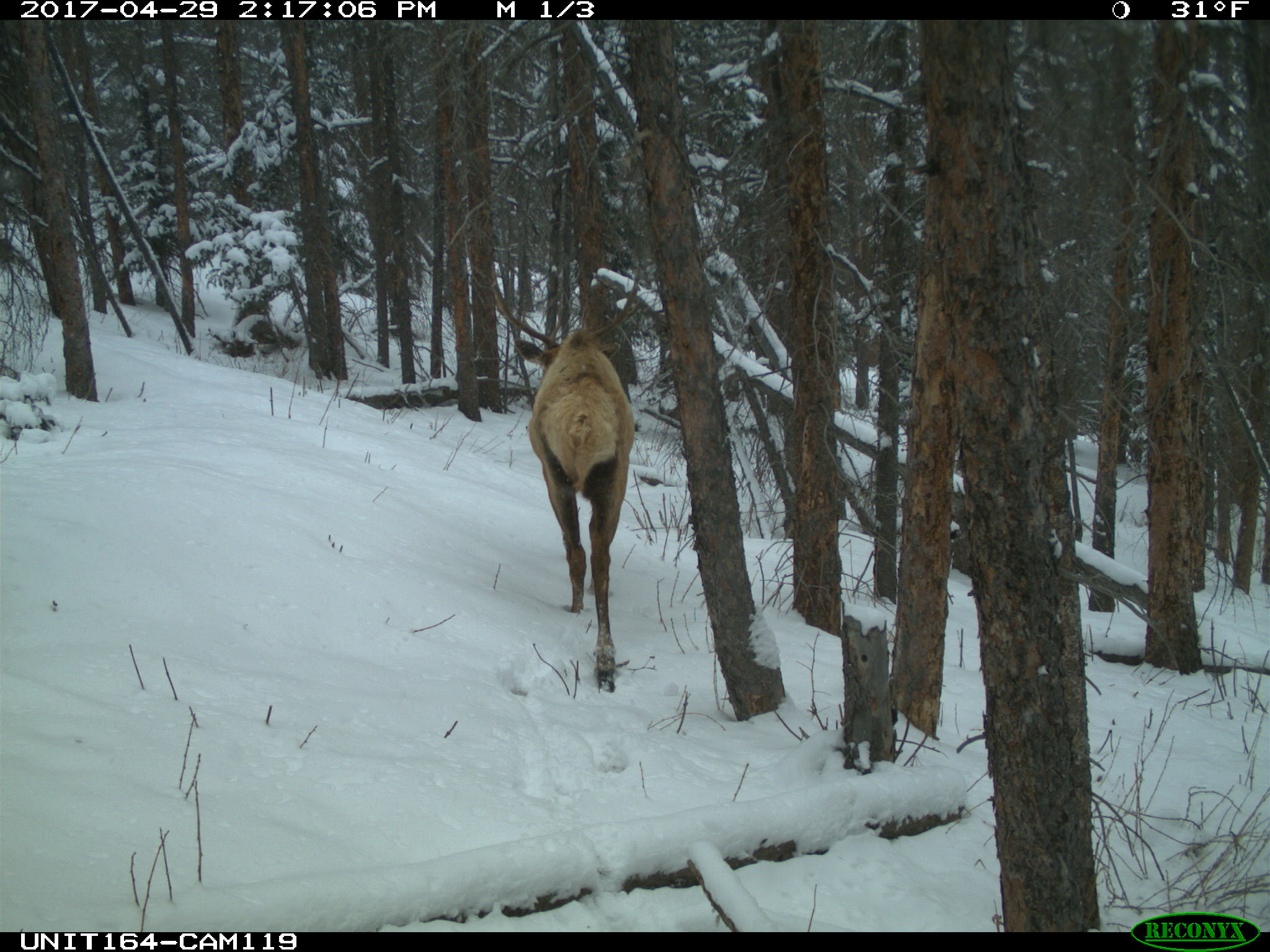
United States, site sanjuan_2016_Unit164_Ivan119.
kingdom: Animalia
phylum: Chordata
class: Mammalia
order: Artiodactyla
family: Cervidae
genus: Cervus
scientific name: Cervus elaphus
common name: red deer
Cervus elaphus (red deer).